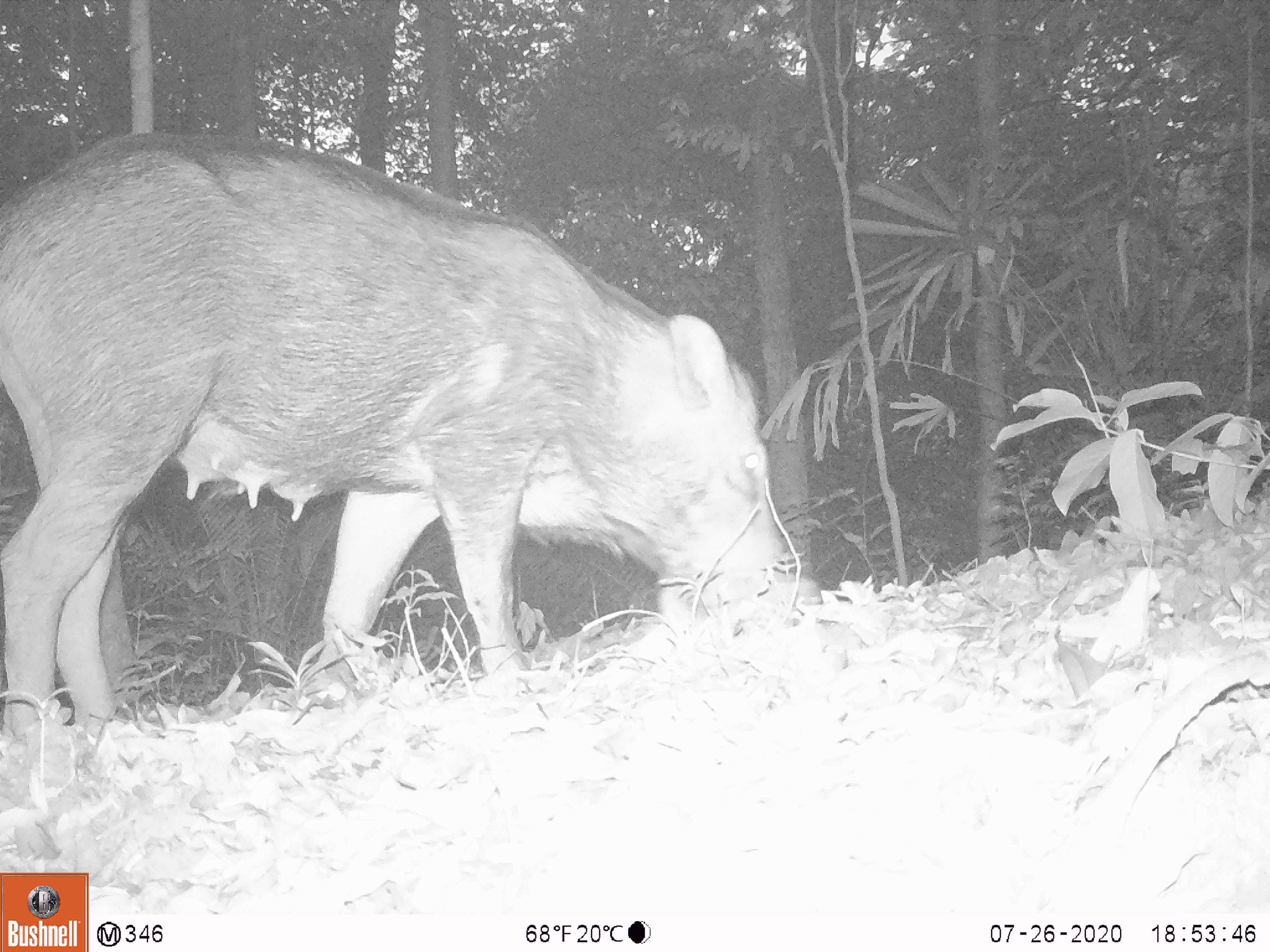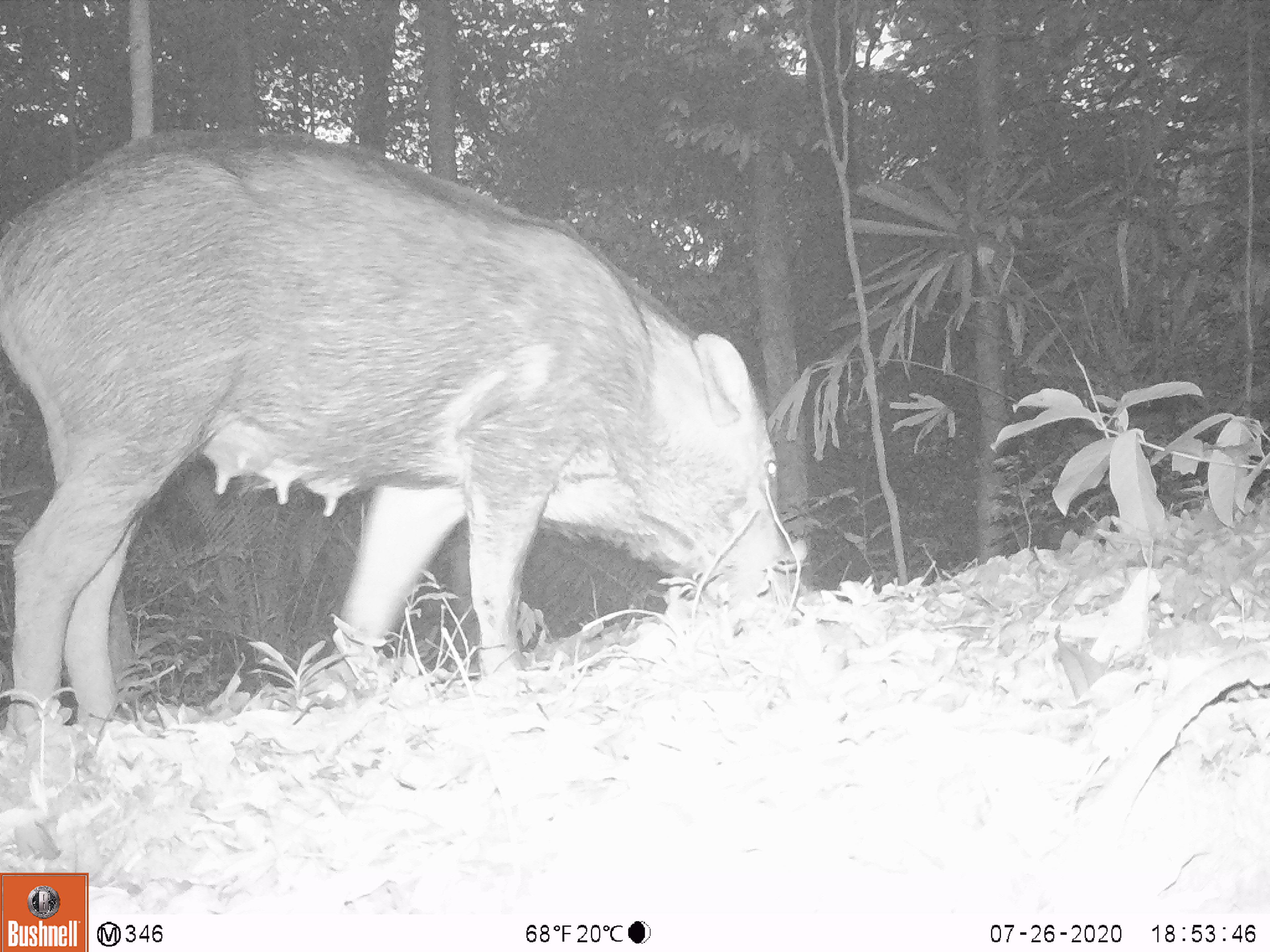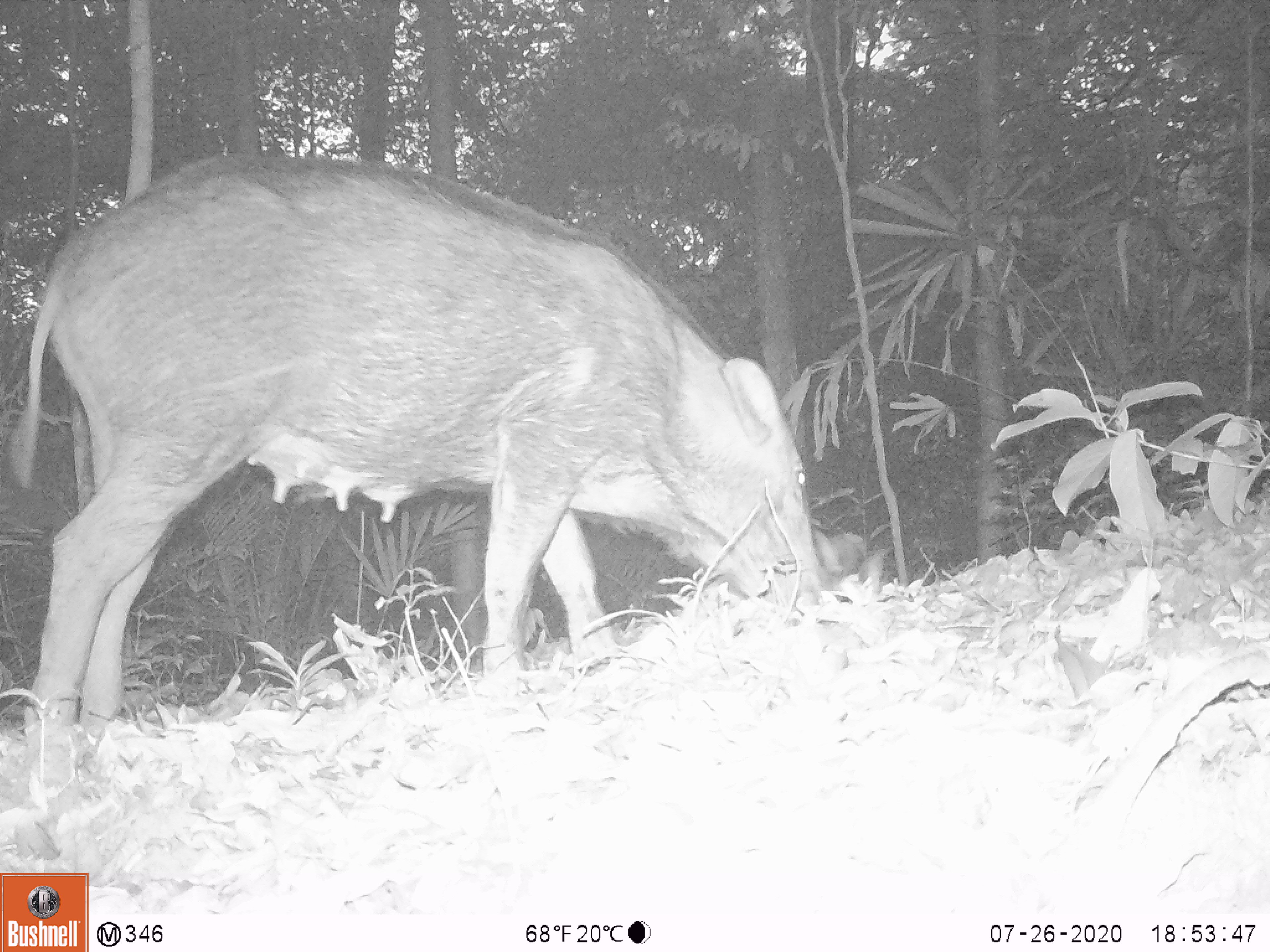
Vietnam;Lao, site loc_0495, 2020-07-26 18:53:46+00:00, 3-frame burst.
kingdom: Animalia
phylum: Chordata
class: Mammalia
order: Artiodactyla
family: Suidae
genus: Sus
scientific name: Sus scrofa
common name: eurasian wild pig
Eurasian wild pig (Sus scrofa). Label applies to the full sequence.